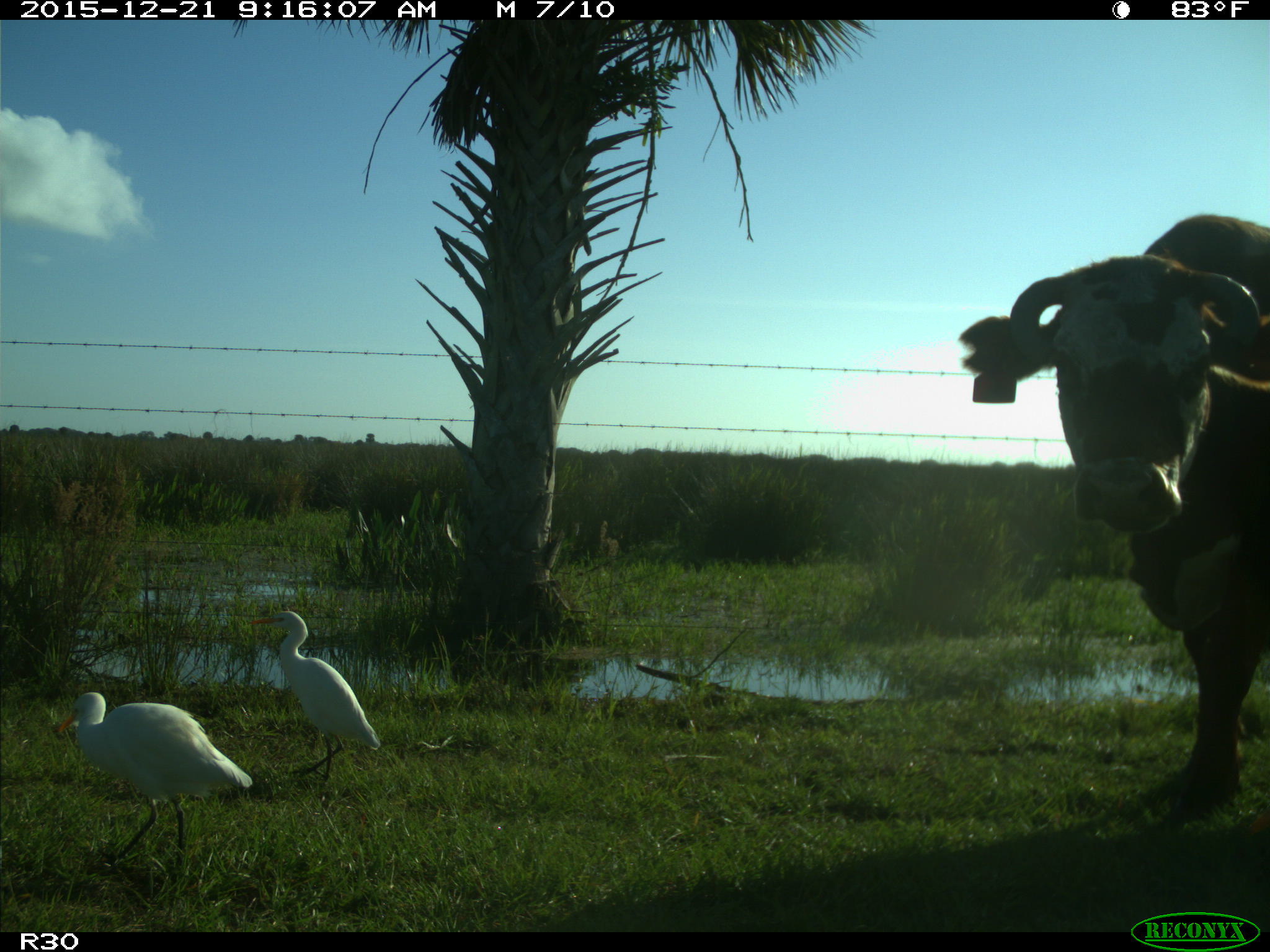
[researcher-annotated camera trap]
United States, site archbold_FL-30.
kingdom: Animalia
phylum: Chordata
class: Mammalia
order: Artiodactyla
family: Bovidae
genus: Bos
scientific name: Bos taurus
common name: domestic cow